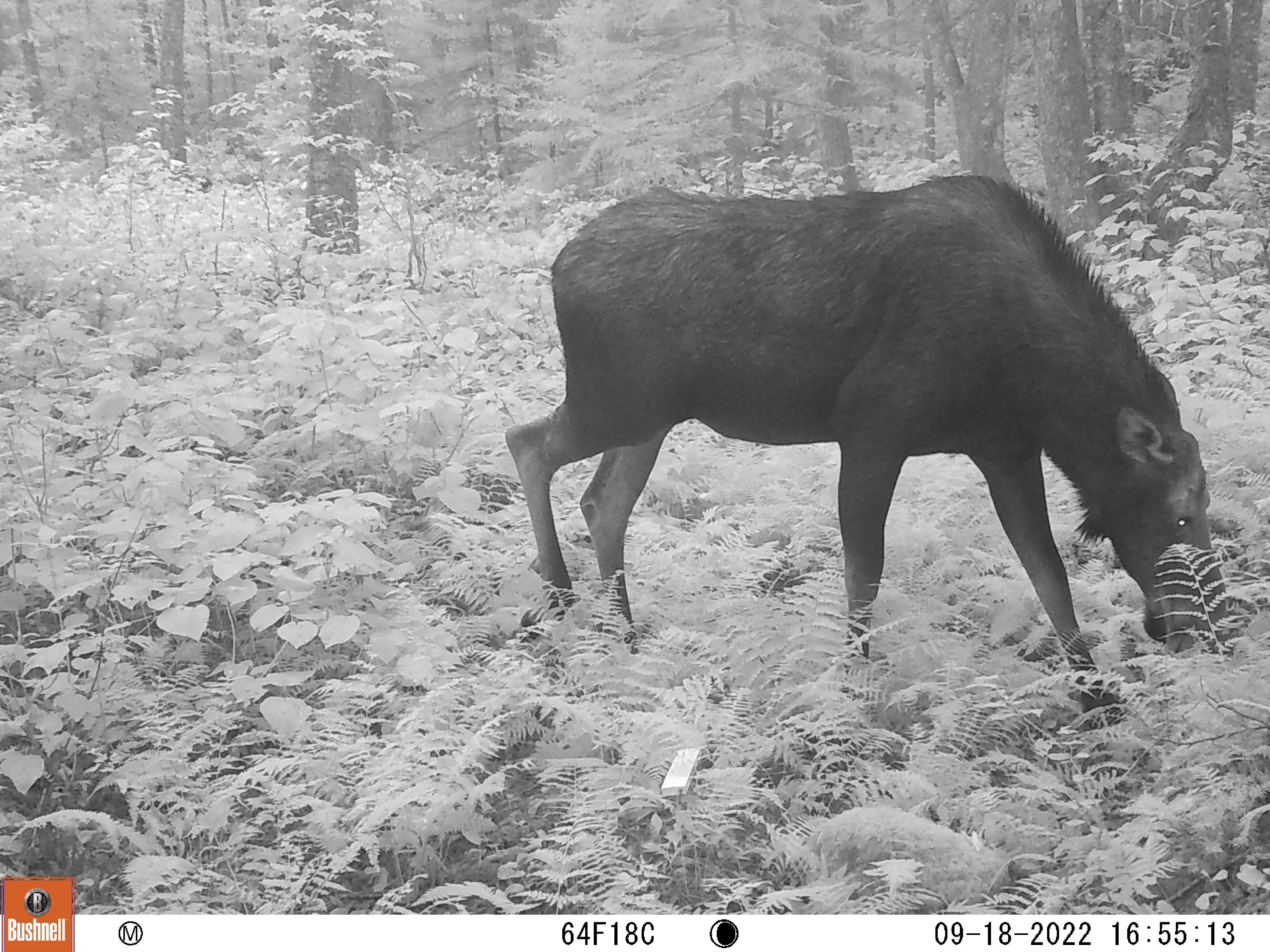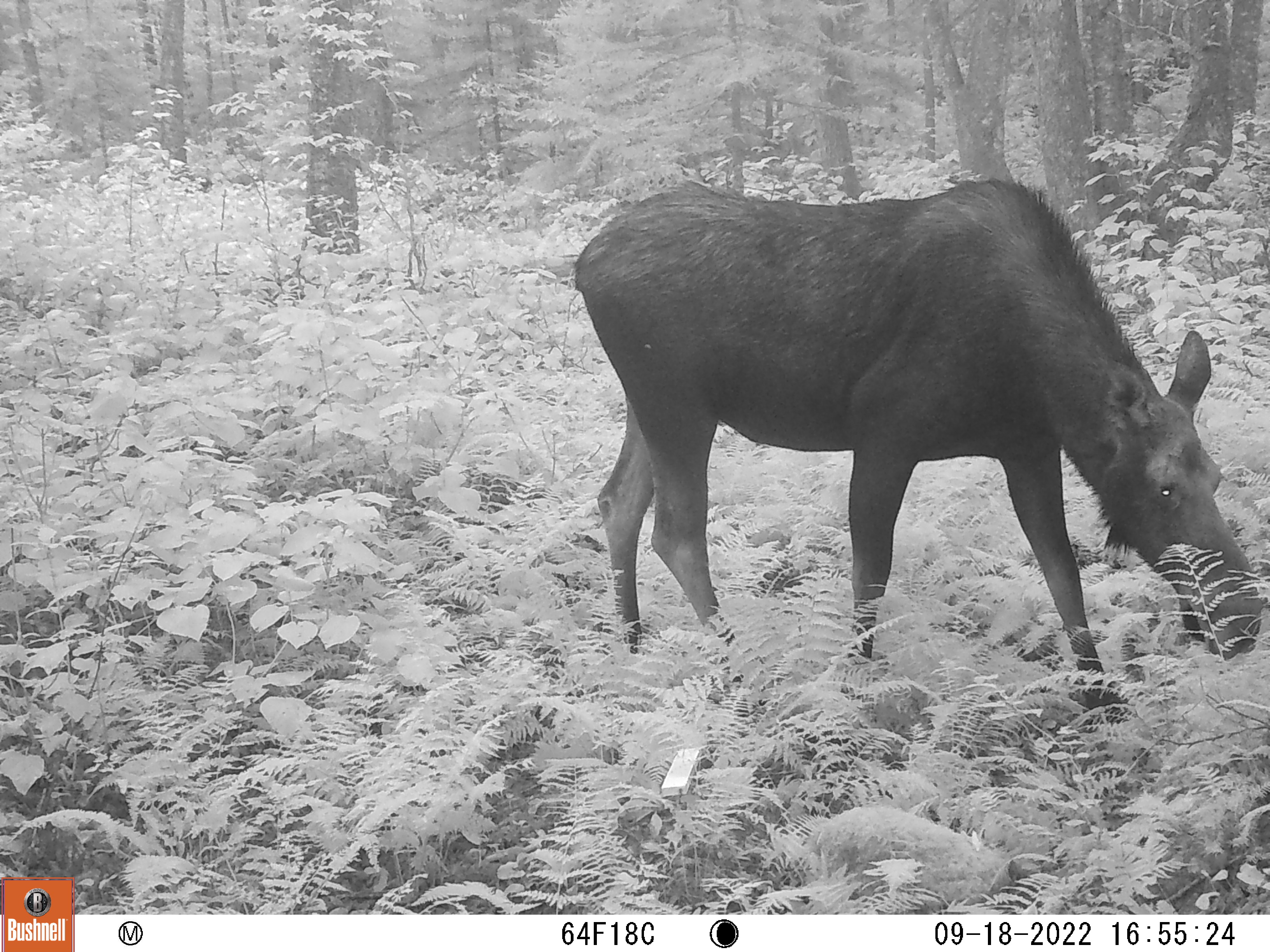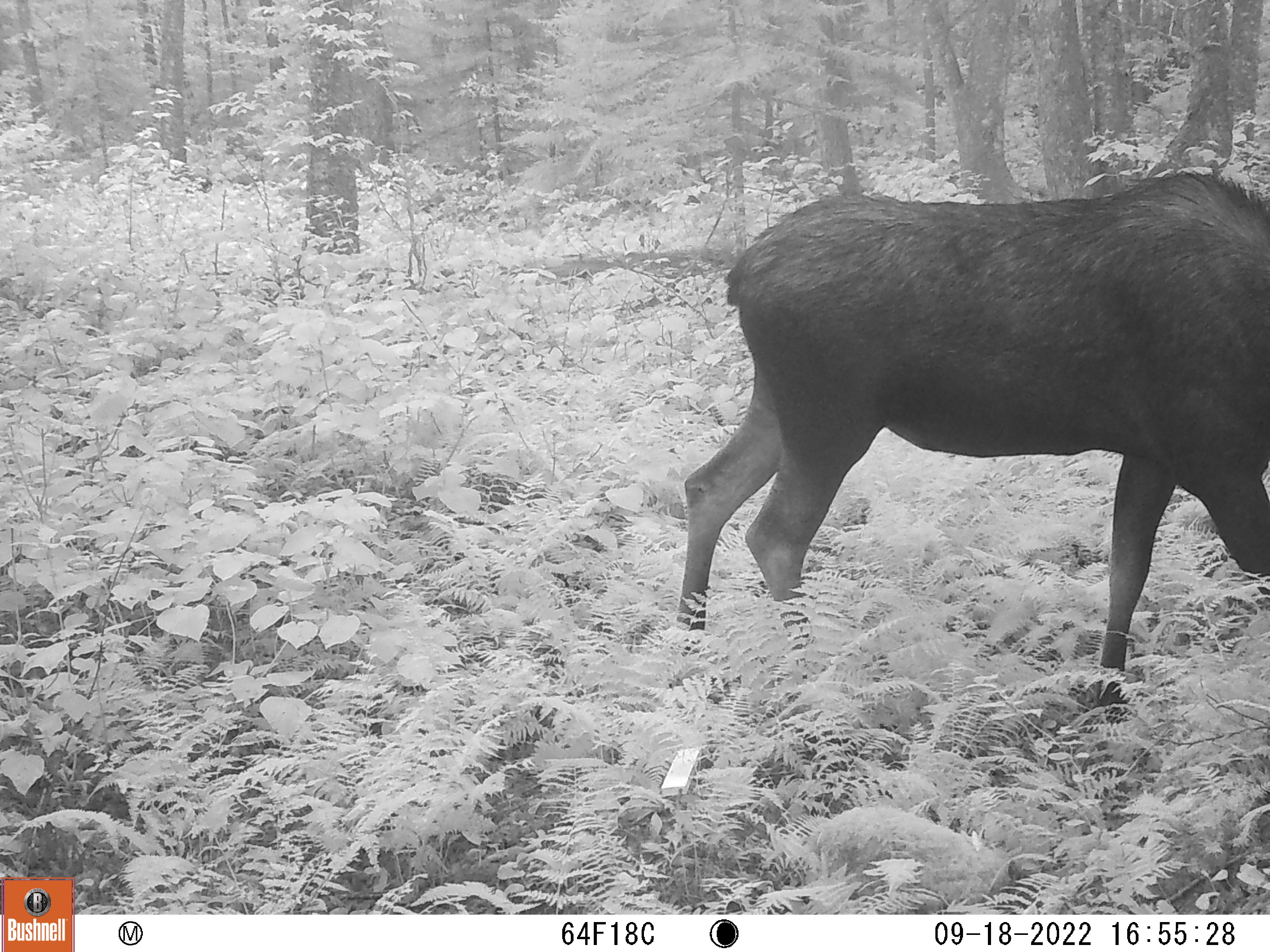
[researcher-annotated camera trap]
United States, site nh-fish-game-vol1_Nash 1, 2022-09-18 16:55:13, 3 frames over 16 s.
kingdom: Animalia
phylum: Chordata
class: Mammalia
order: Artiodactyla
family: Cervidae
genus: Alces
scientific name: Alces alces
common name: moose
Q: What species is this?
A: Moose (Alces alces).